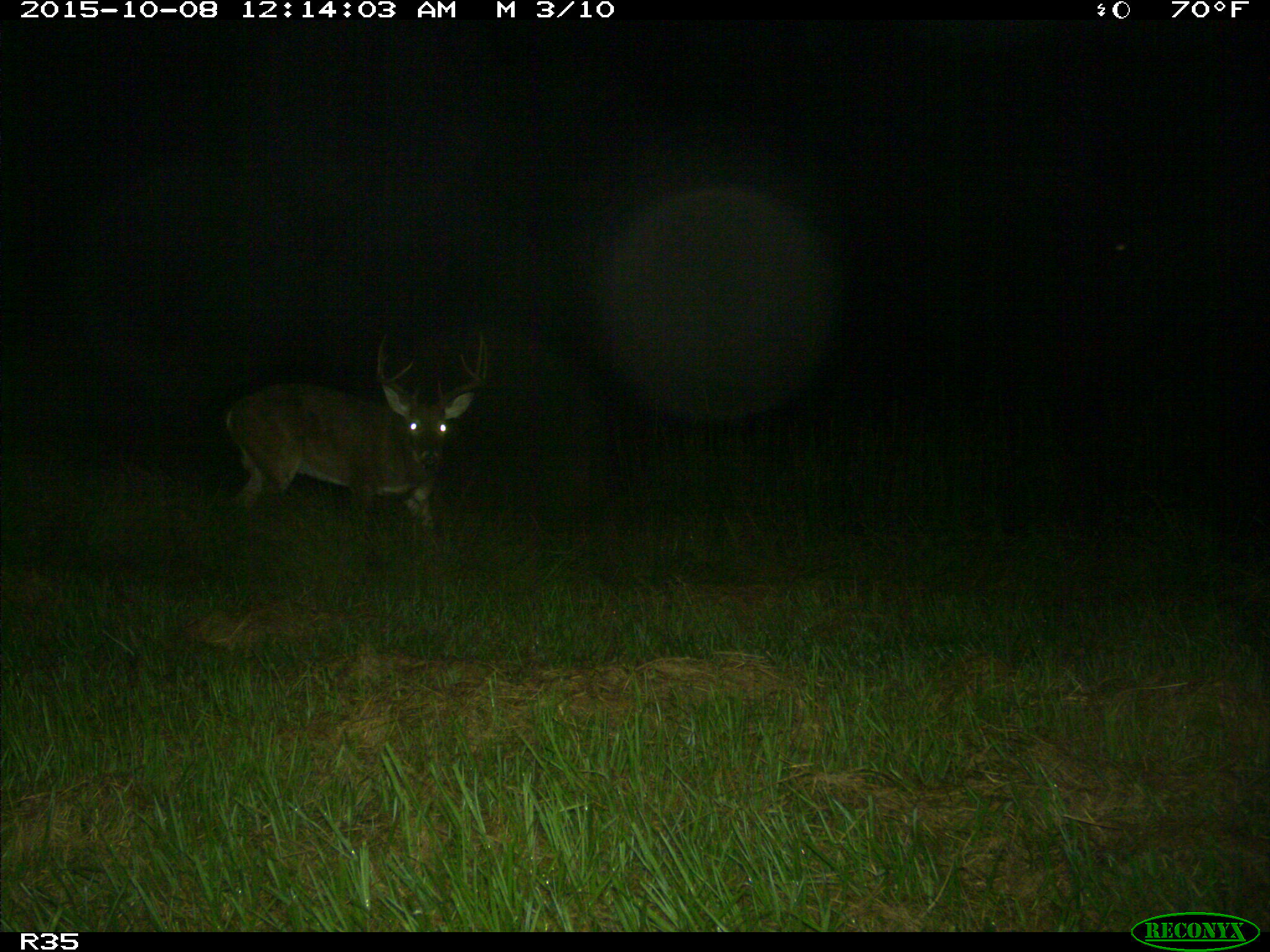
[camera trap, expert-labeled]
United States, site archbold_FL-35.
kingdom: Animalia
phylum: Chordata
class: Mammalia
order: Artiodactyla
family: Cervidae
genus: Odocoileus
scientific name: Odocoileus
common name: deer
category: unidentified deer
Unidentified deer (deer) (Odocoileus).